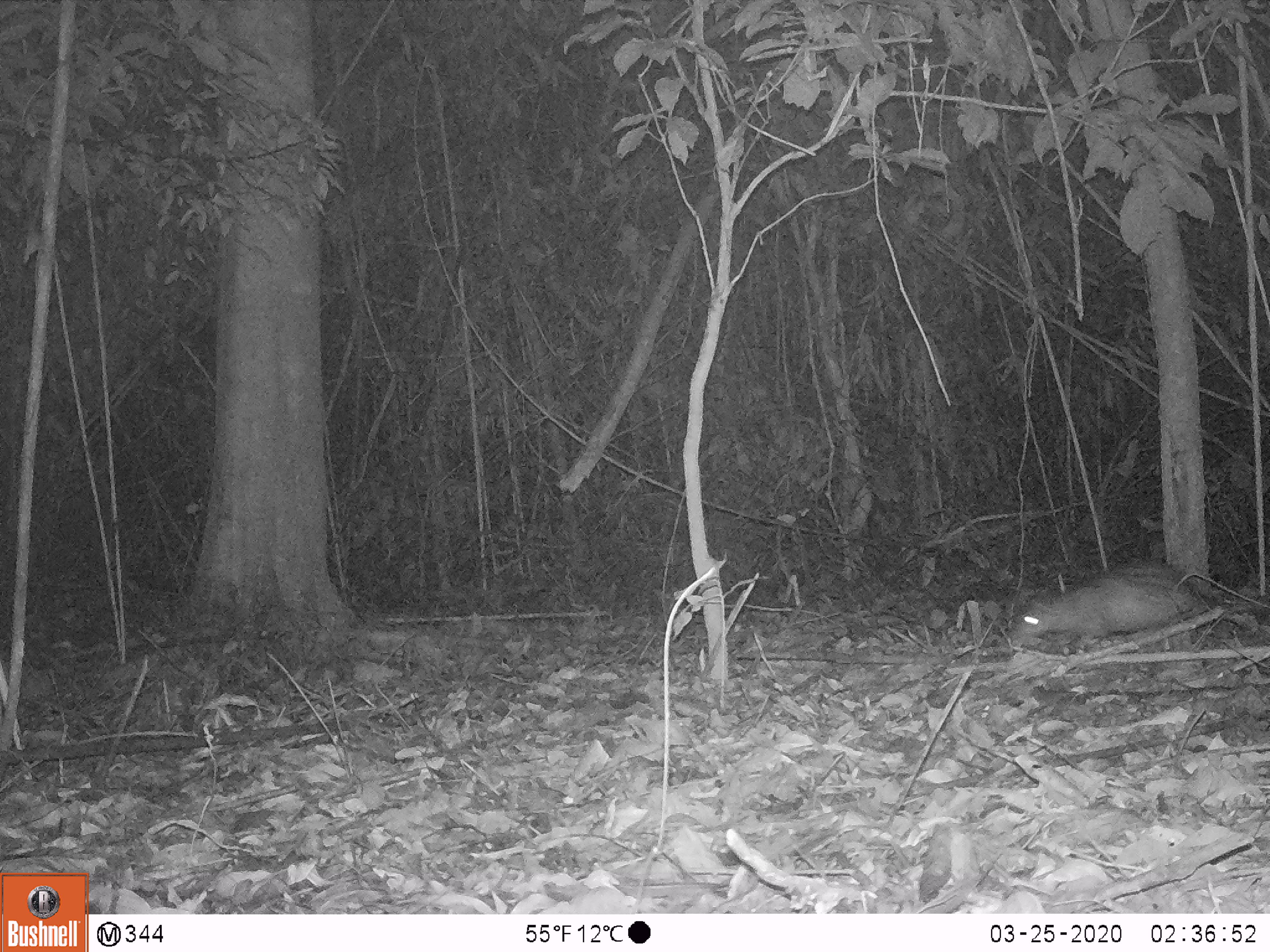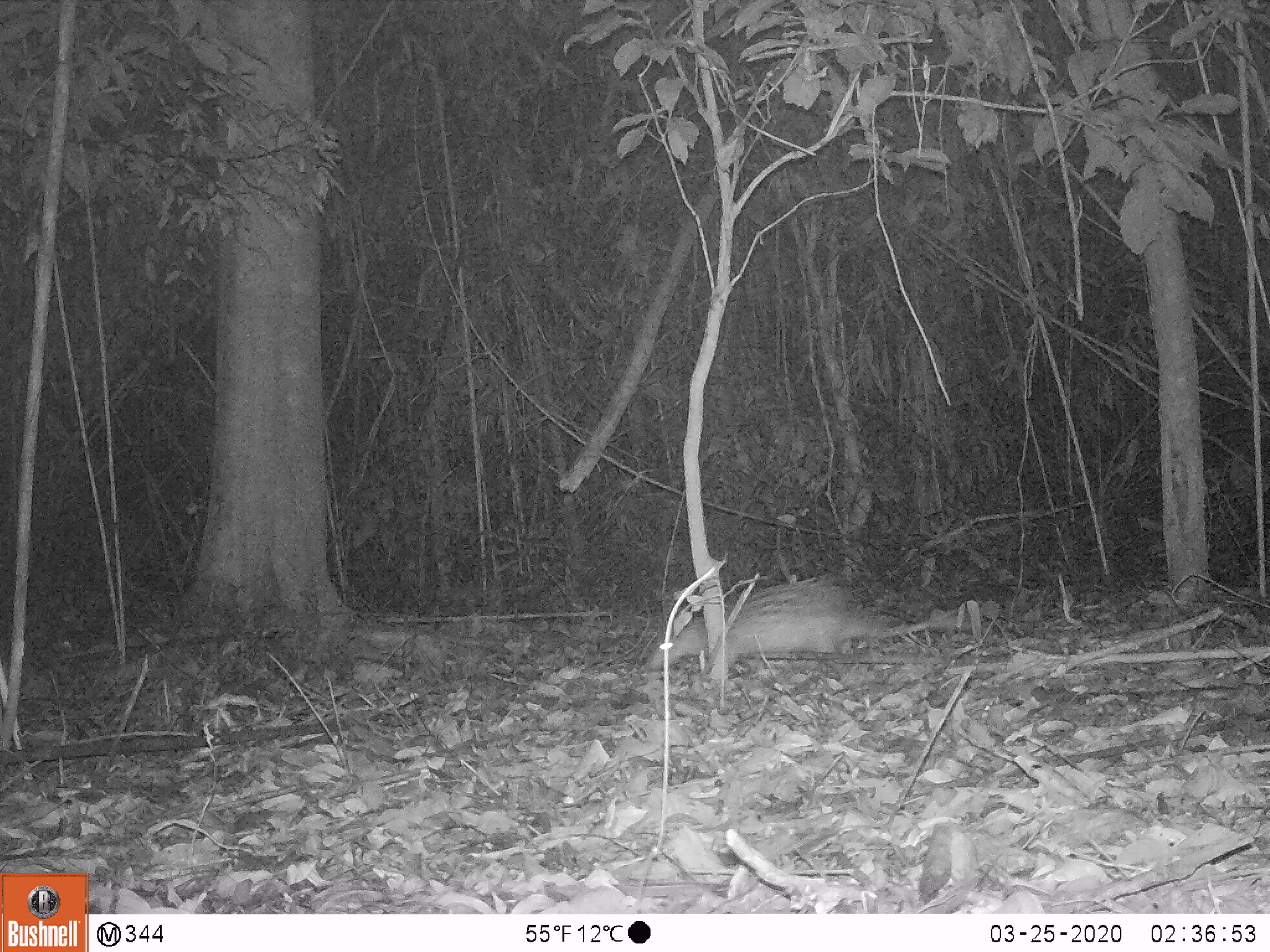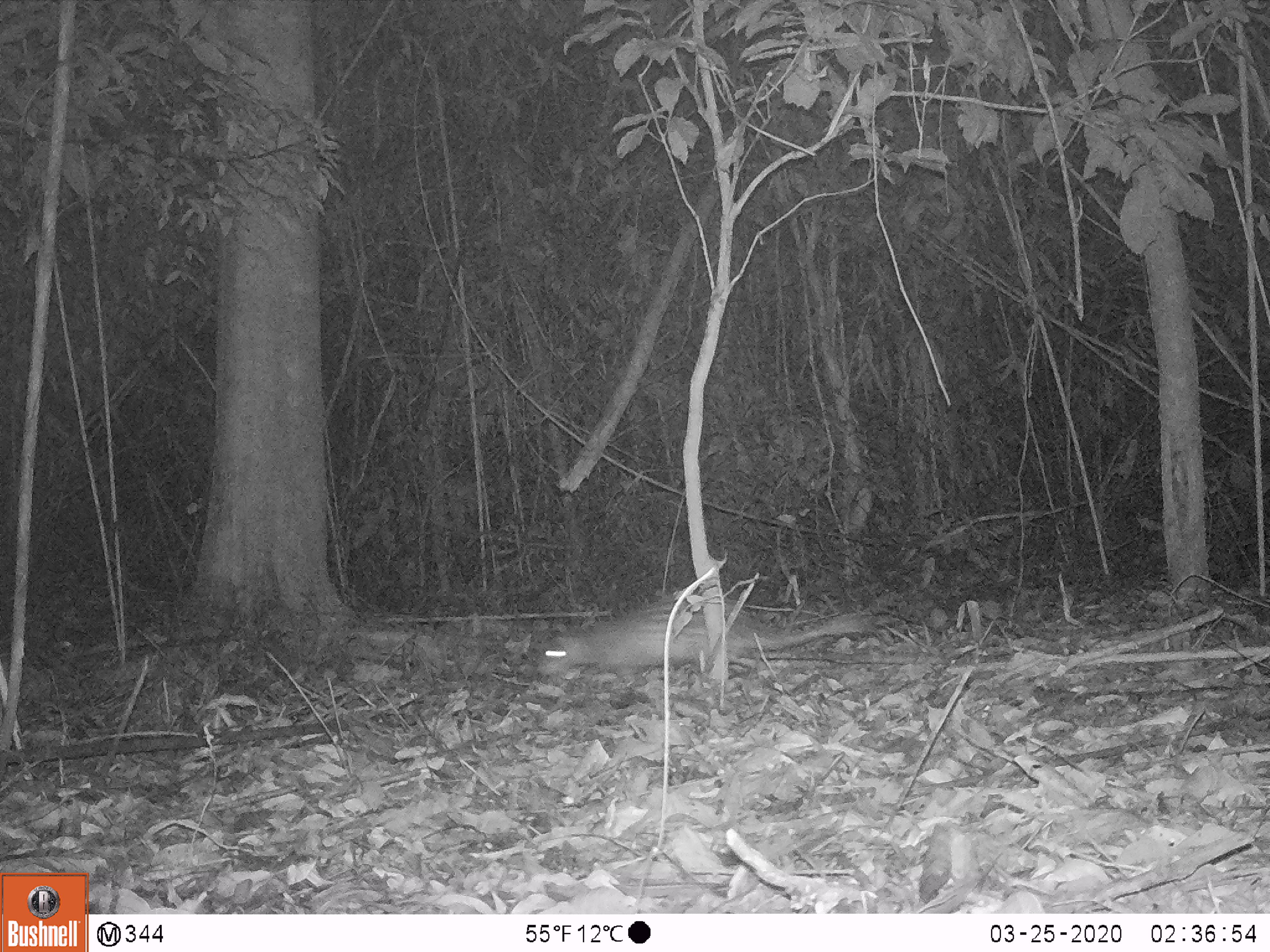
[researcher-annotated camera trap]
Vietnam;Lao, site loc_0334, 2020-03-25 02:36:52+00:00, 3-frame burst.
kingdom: Animalia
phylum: Chordata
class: Mammalia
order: Rodentia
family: Hystricidae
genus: Atherurus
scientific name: Atherurus macrourus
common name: asiatic brush-tailed porcupine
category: asiatic brush tailed porcupine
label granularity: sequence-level